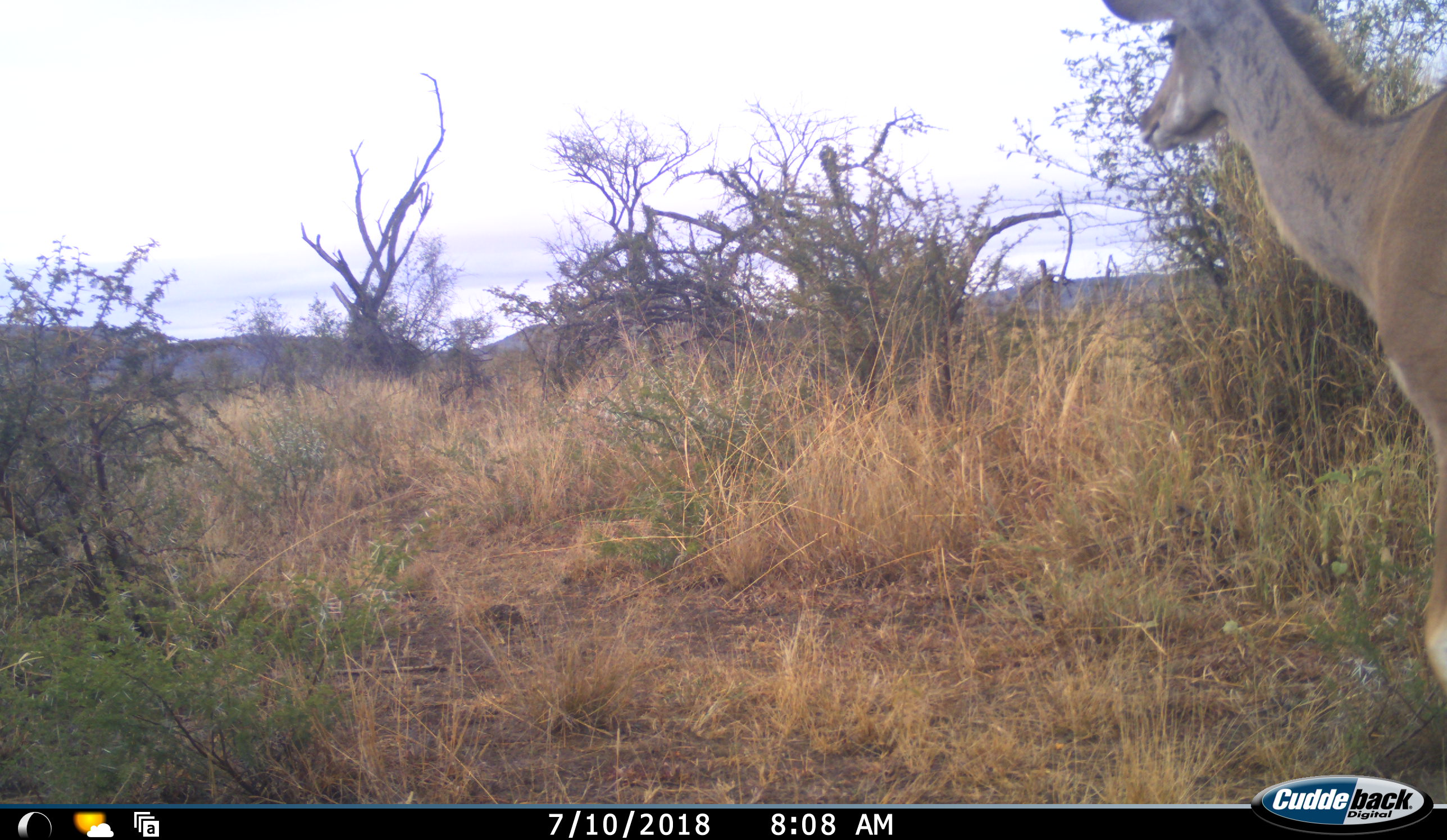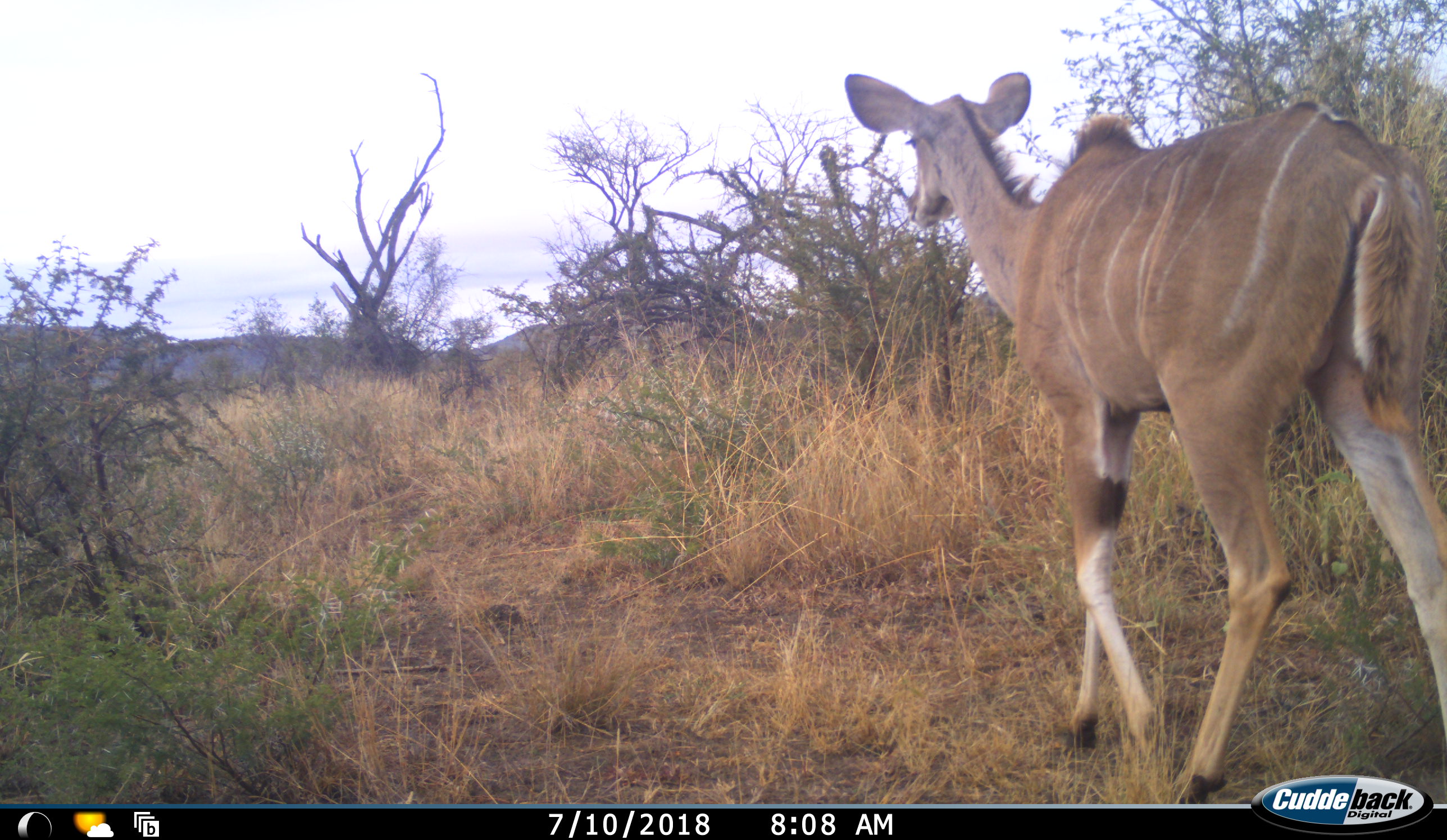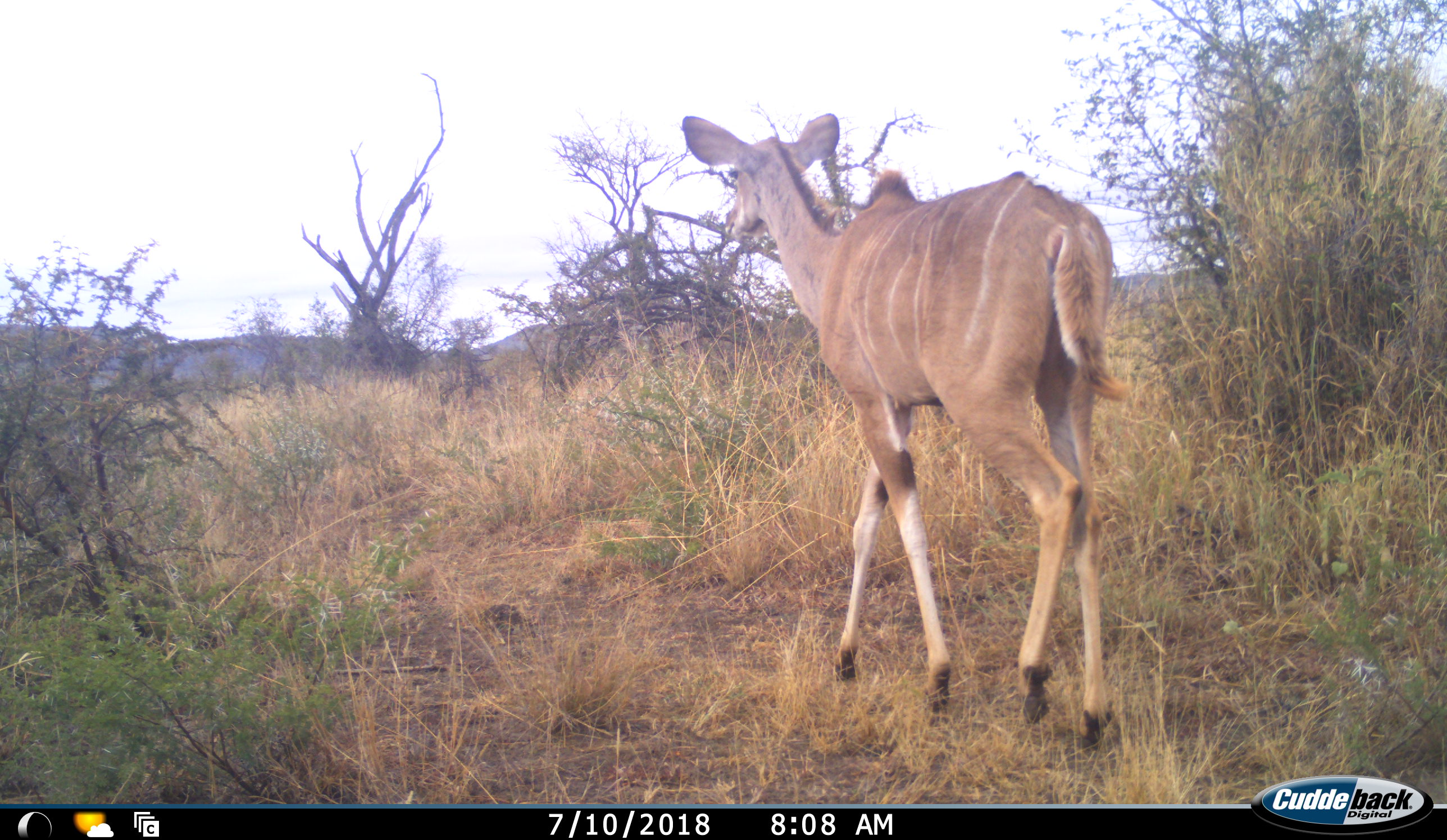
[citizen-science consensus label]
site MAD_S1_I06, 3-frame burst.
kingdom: Animalia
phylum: Chordata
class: Mammalia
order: Artiodactyla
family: Bovidae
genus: Tragelaphus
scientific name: Tragelaphus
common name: kudu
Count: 1.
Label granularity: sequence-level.